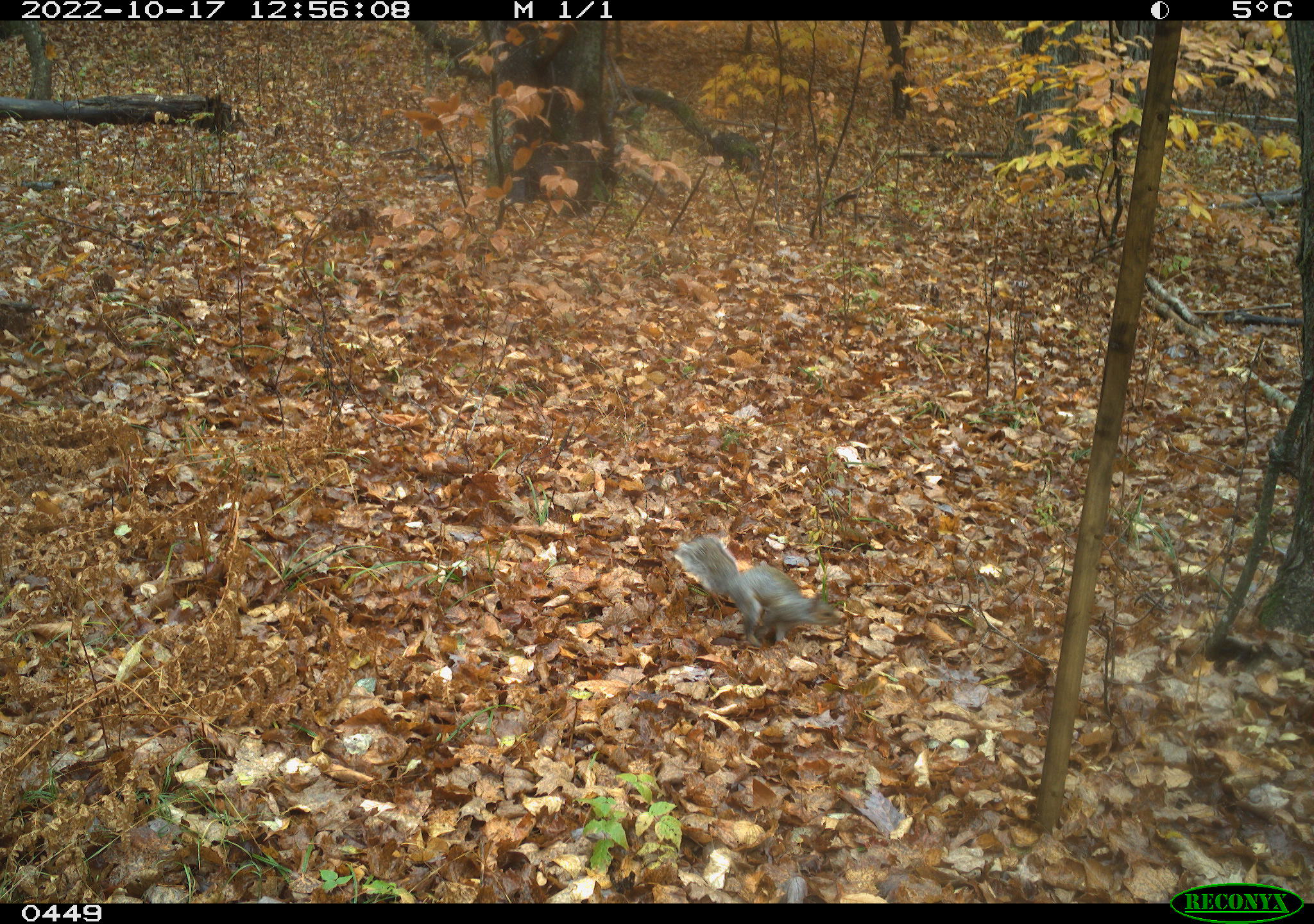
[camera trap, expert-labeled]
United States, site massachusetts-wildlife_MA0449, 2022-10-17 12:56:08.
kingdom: Animalia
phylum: Chordata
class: Mammalia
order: Rodentia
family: Sciuridae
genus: Sciurus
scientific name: Sciurus carolinensis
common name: gray squirrel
Gray squirrel (Sciurus carolinensis).